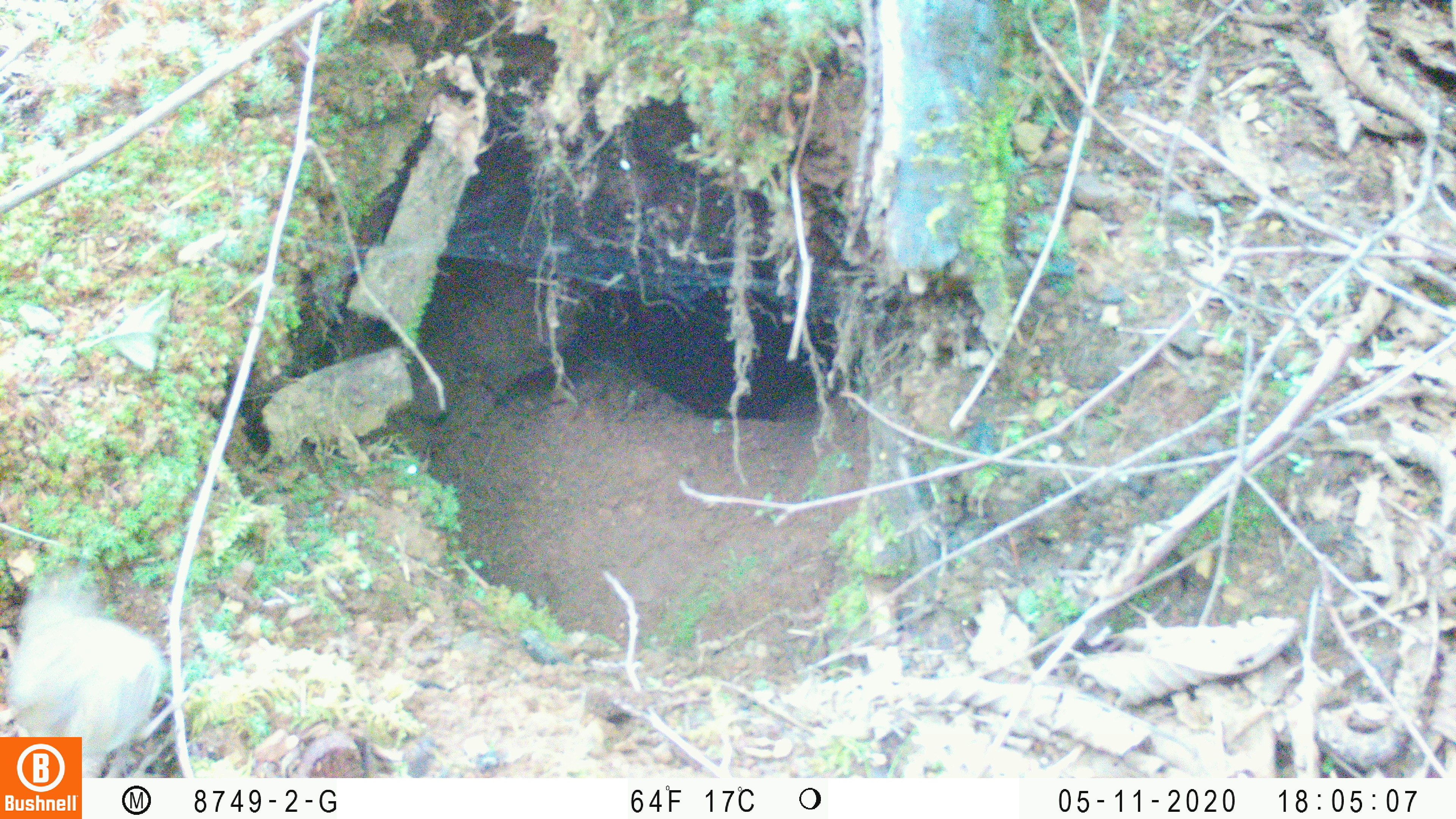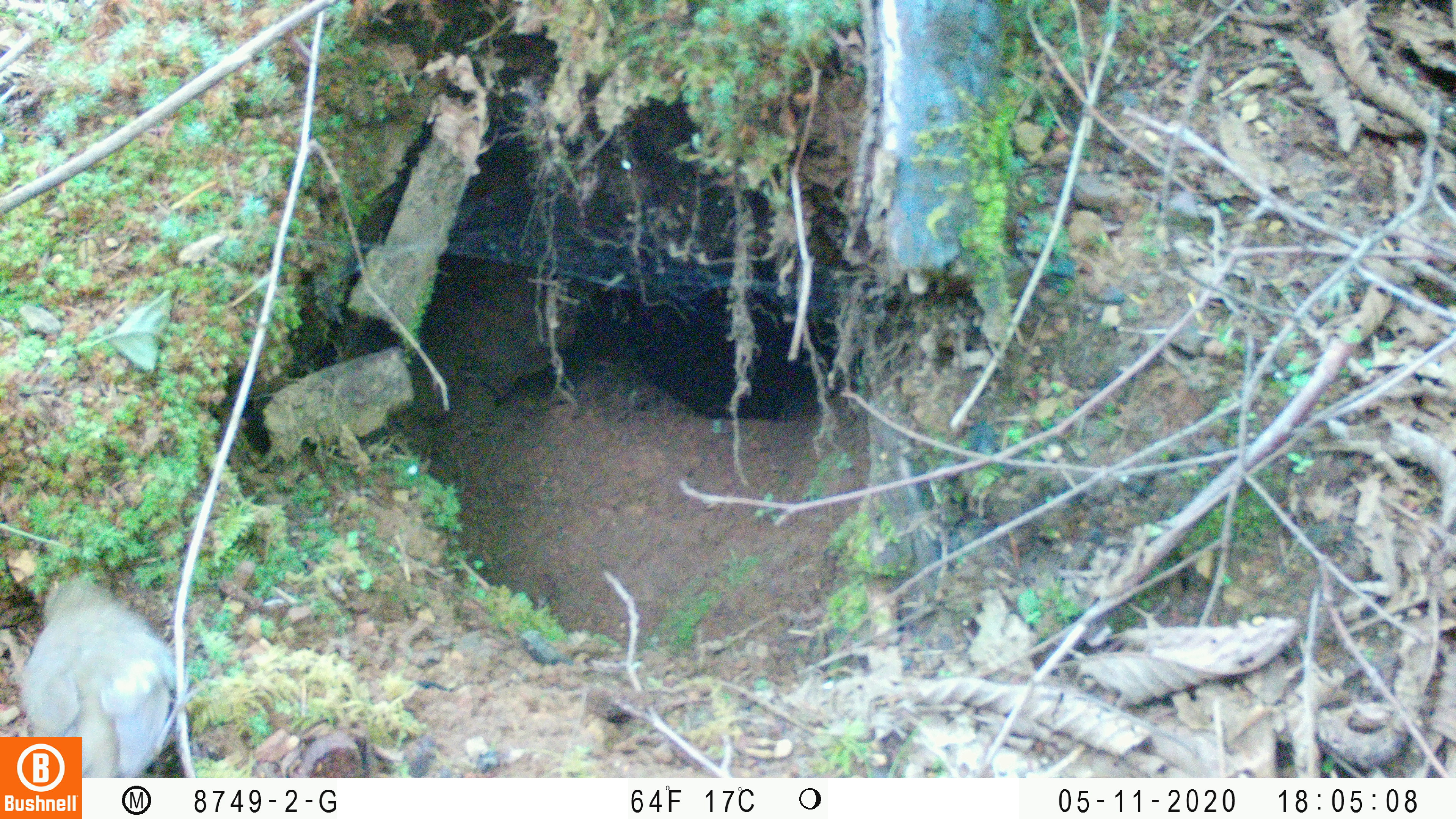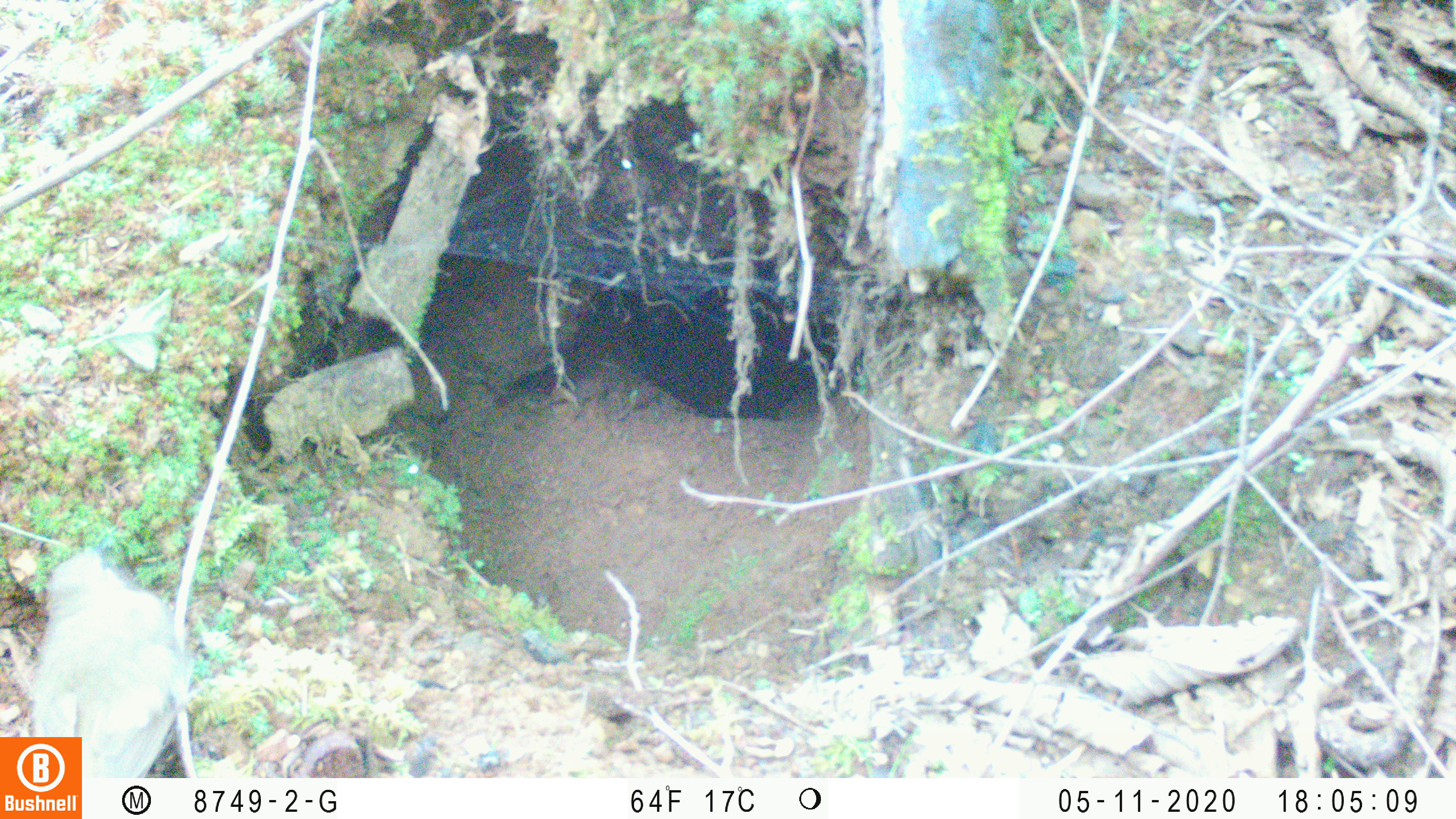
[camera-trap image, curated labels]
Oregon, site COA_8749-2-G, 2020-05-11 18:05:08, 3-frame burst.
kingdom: Animalia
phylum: Chordata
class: Aves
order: Passeriformes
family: Turdidae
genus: Catharus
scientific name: Catharus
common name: brown thrushes and nightingale-thrushes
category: catharus species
Catharus species (brown thrushes and nightingale-thrushes) (Catharus).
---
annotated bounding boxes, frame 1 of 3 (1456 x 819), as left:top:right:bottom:
catharus species: 9:567:176:734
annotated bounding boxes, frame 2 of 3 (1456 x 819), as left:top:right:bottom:
catharus species: 17:570:173:731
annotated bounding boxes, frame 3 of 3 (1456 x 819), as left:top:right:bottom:
catharus species: 18:541:192:729